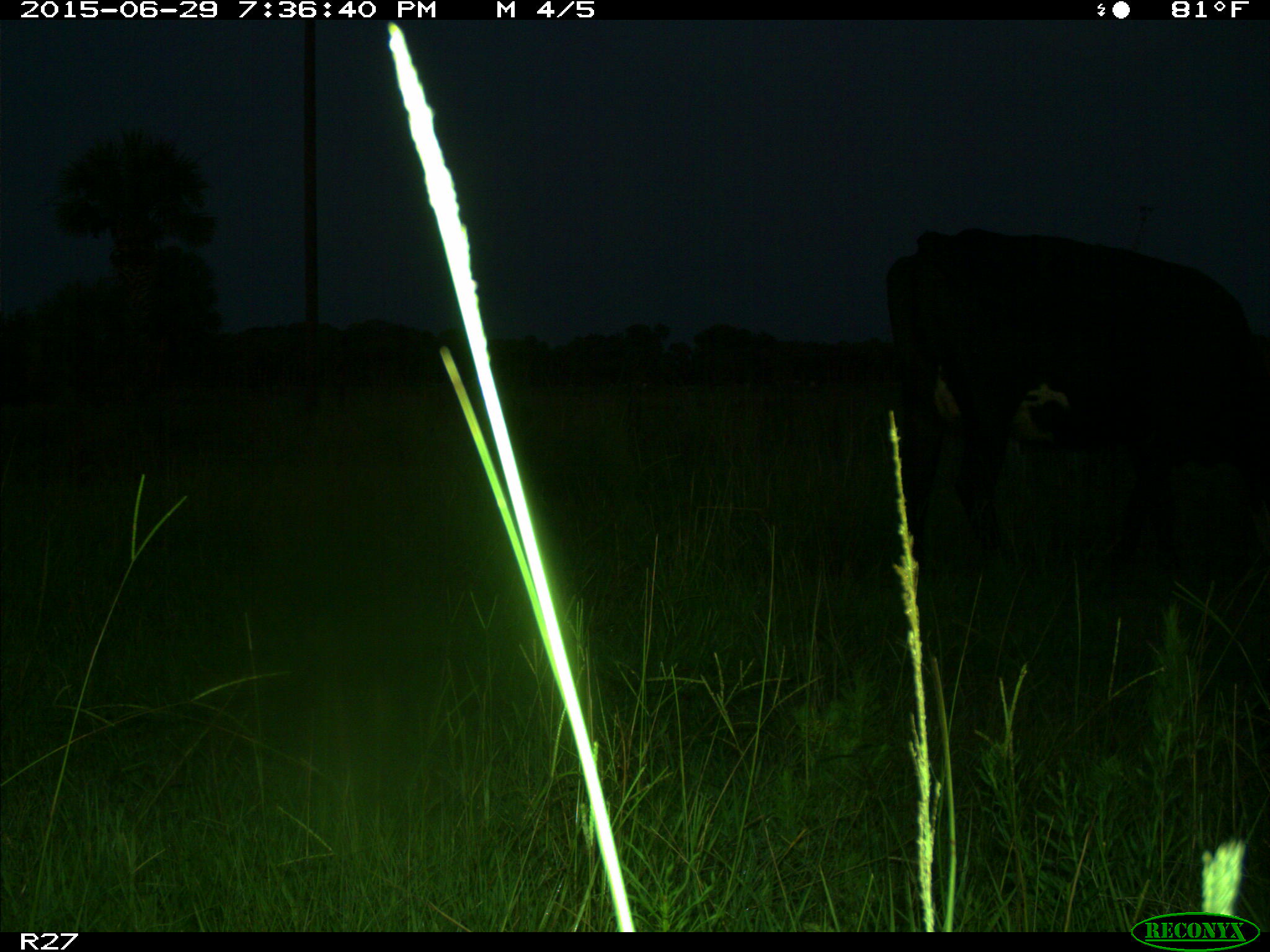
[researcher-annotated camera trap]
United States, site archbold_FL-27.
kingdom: Animalia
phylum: Chordata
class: Mammalia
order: Artiodactyla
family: Bovidae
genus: Bos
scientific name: Bos taurus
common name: domestic cow